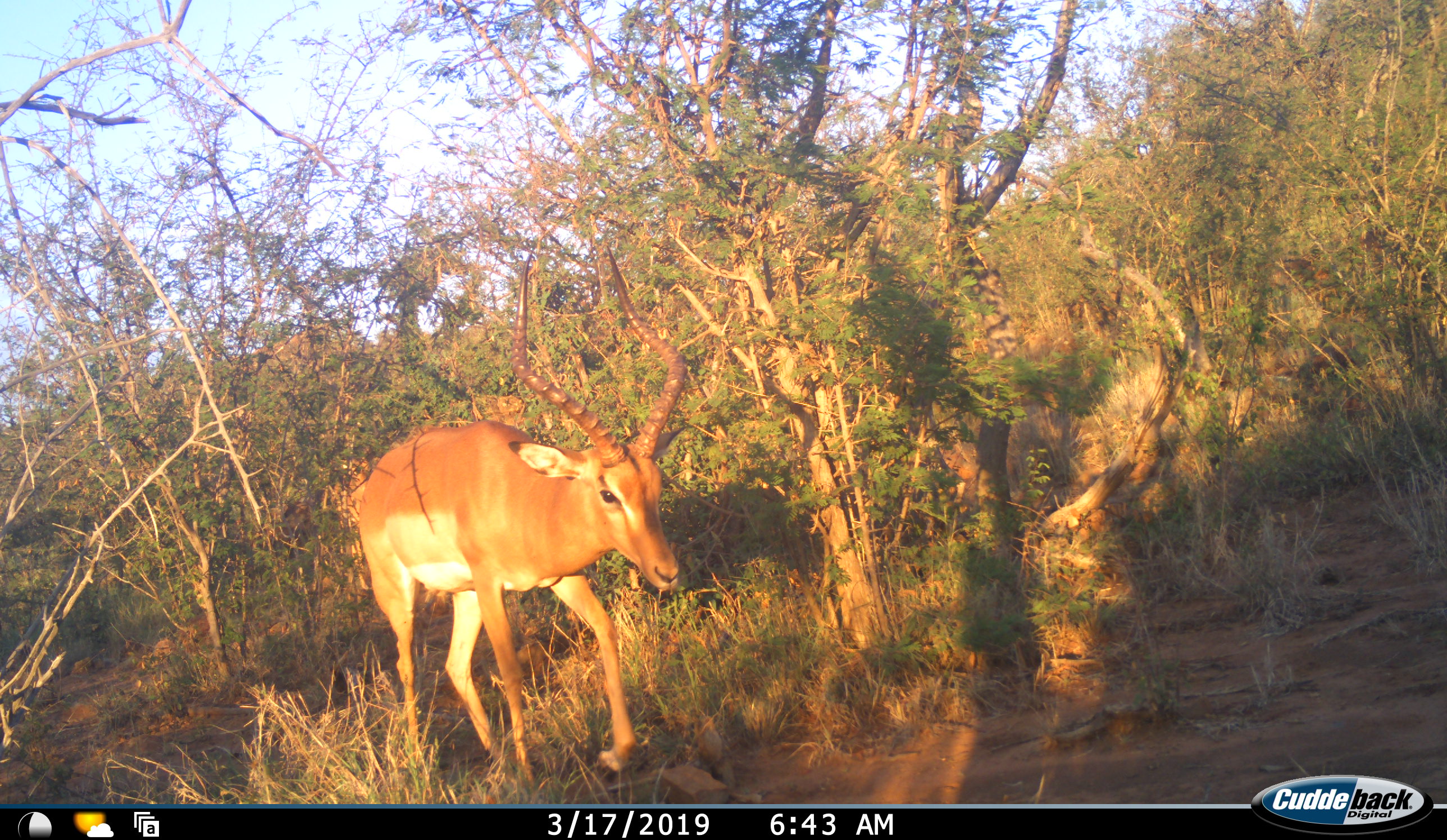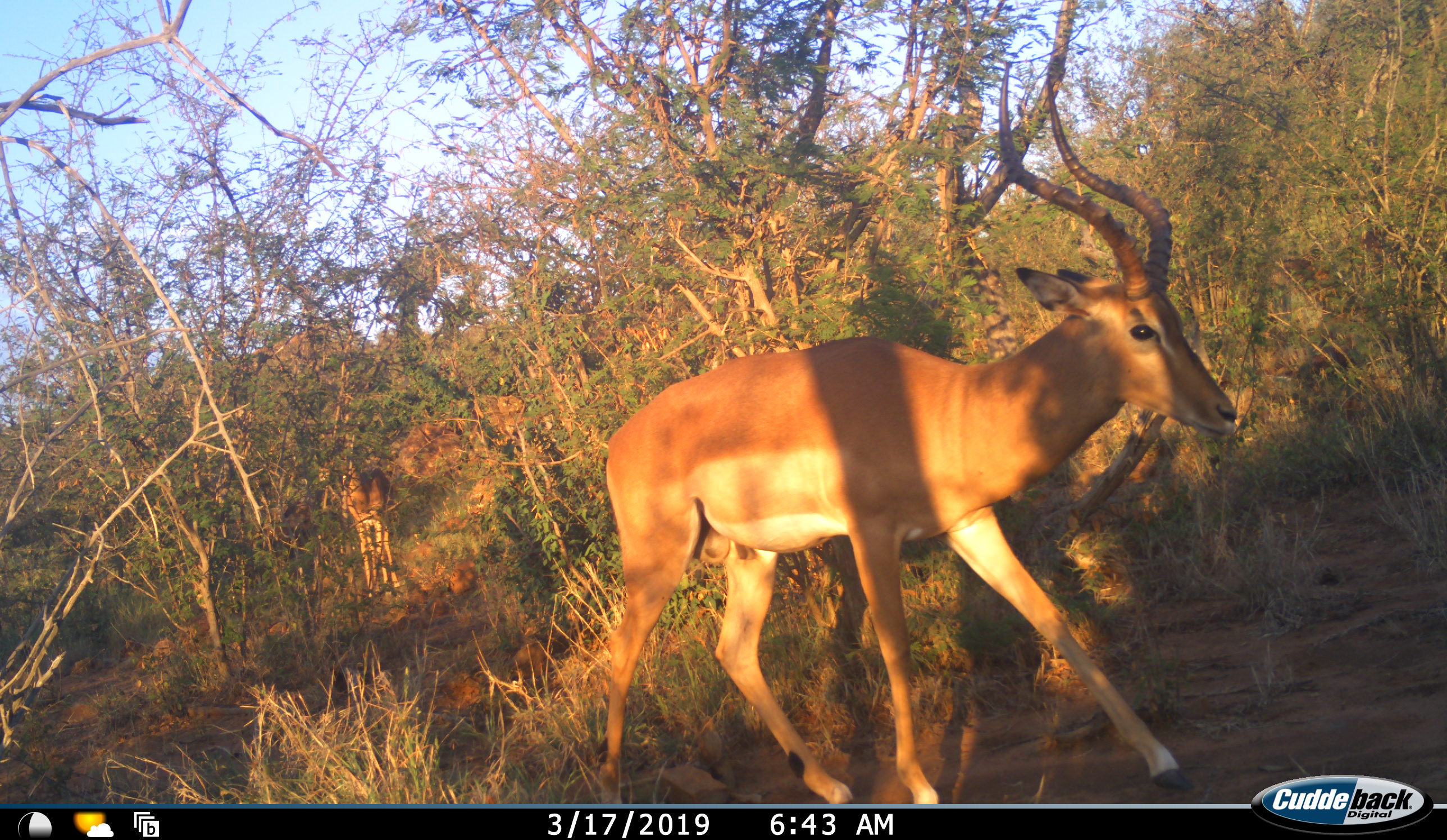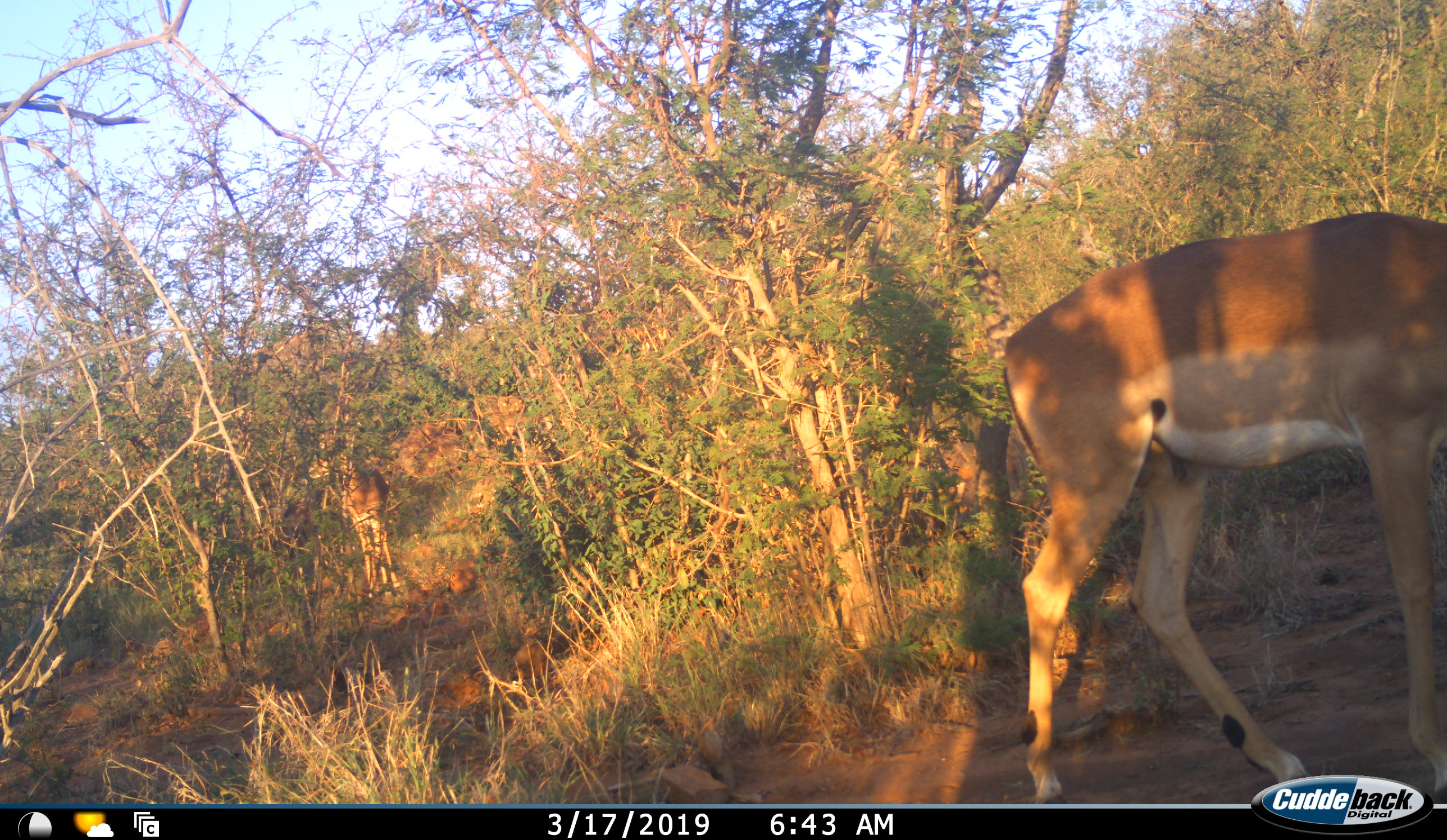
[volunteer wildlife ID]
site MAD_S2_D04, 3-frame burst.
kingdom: Animalia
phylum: Chordata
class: Mammalia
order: Artiodactyla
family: Bovidae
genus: Aepyceros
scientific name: Aepyceros melampus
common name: impala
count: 1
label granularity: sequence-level